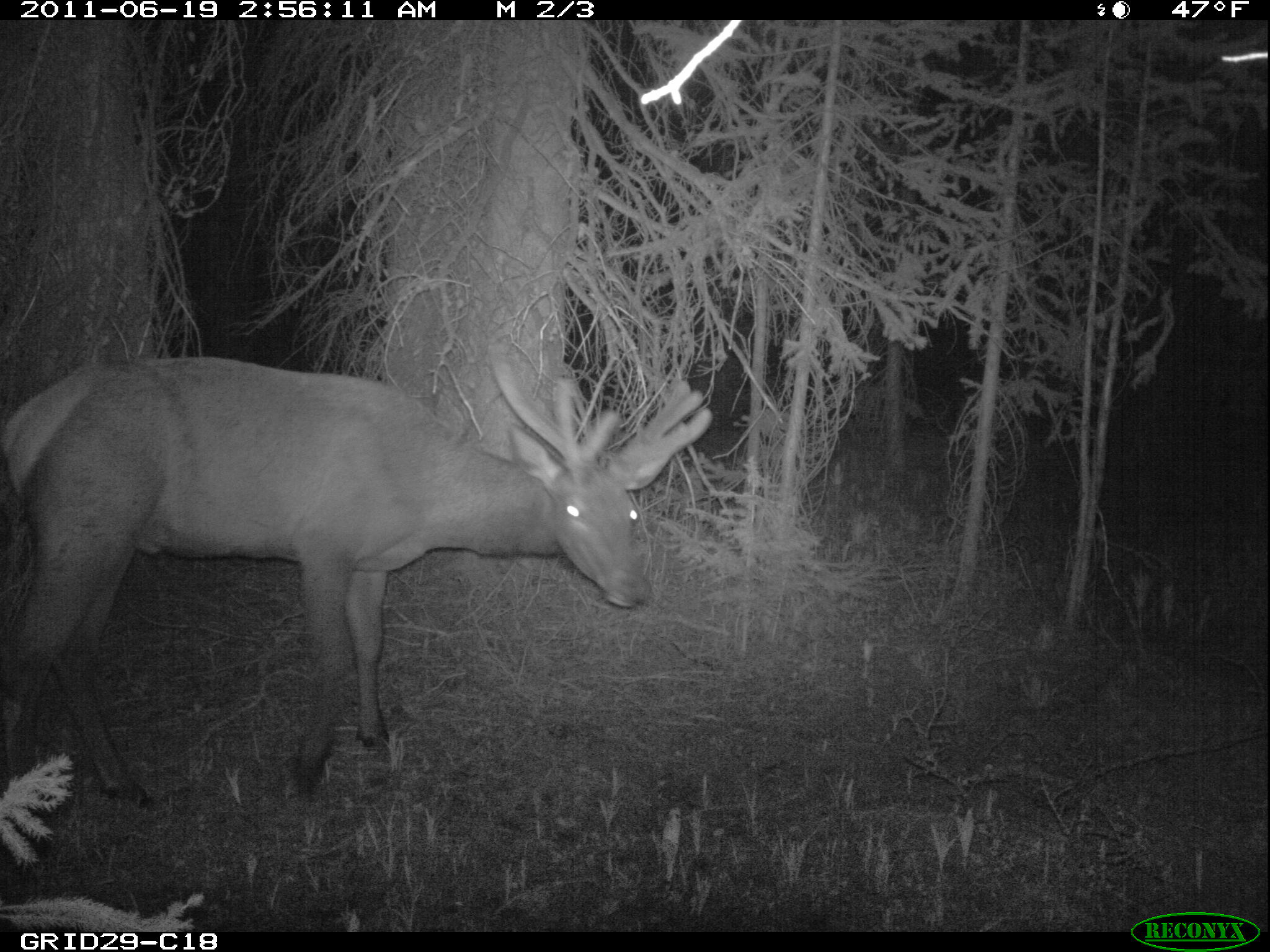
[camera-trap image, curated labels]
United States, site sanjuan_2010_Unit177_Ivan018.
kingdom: Animalia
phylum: Chordata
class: Mammalia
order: Artiodactyla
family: Cervidae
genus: Cervus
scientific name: Cervus elaphus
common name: red deer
Cervus elaphus (red deer).